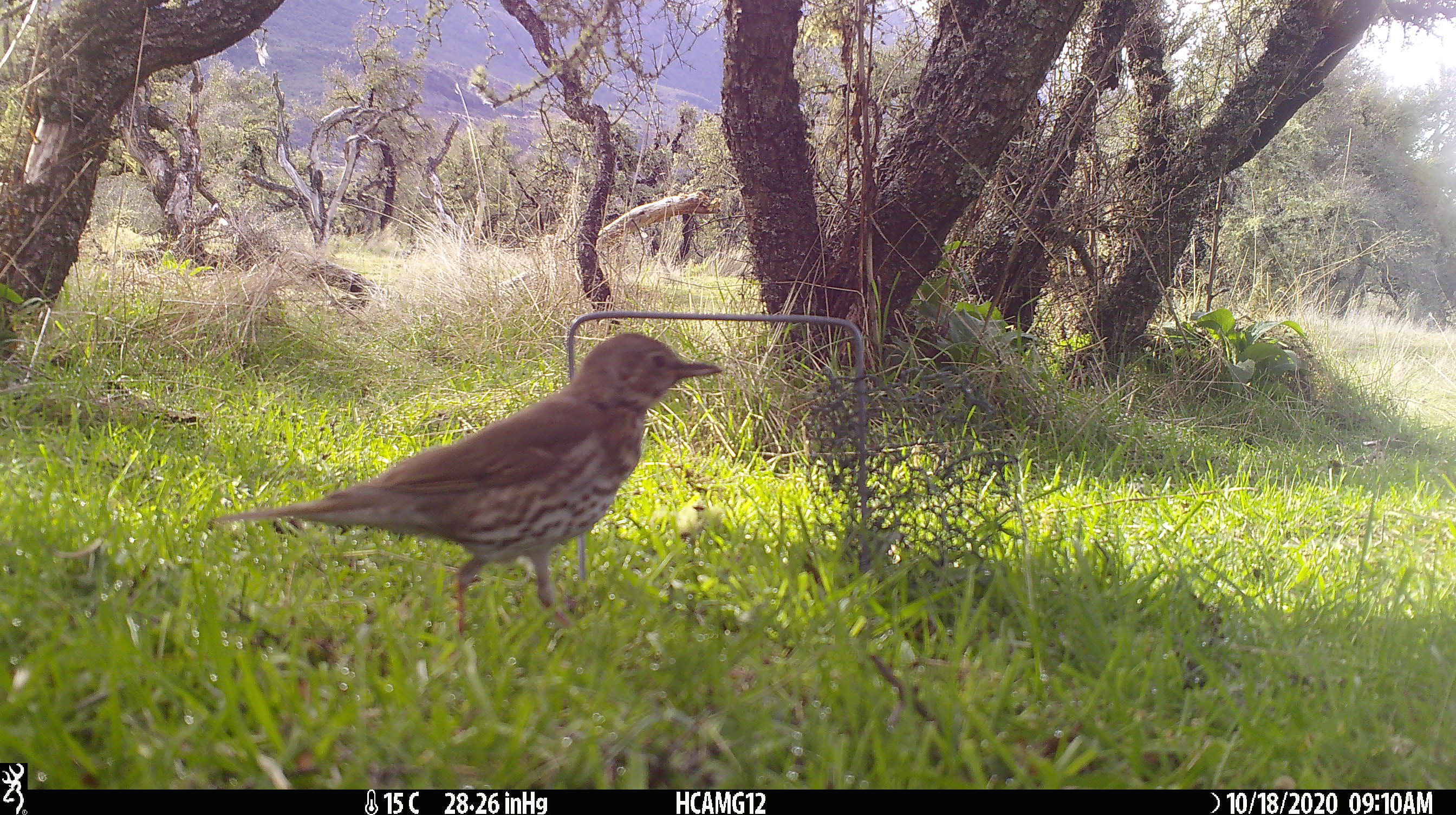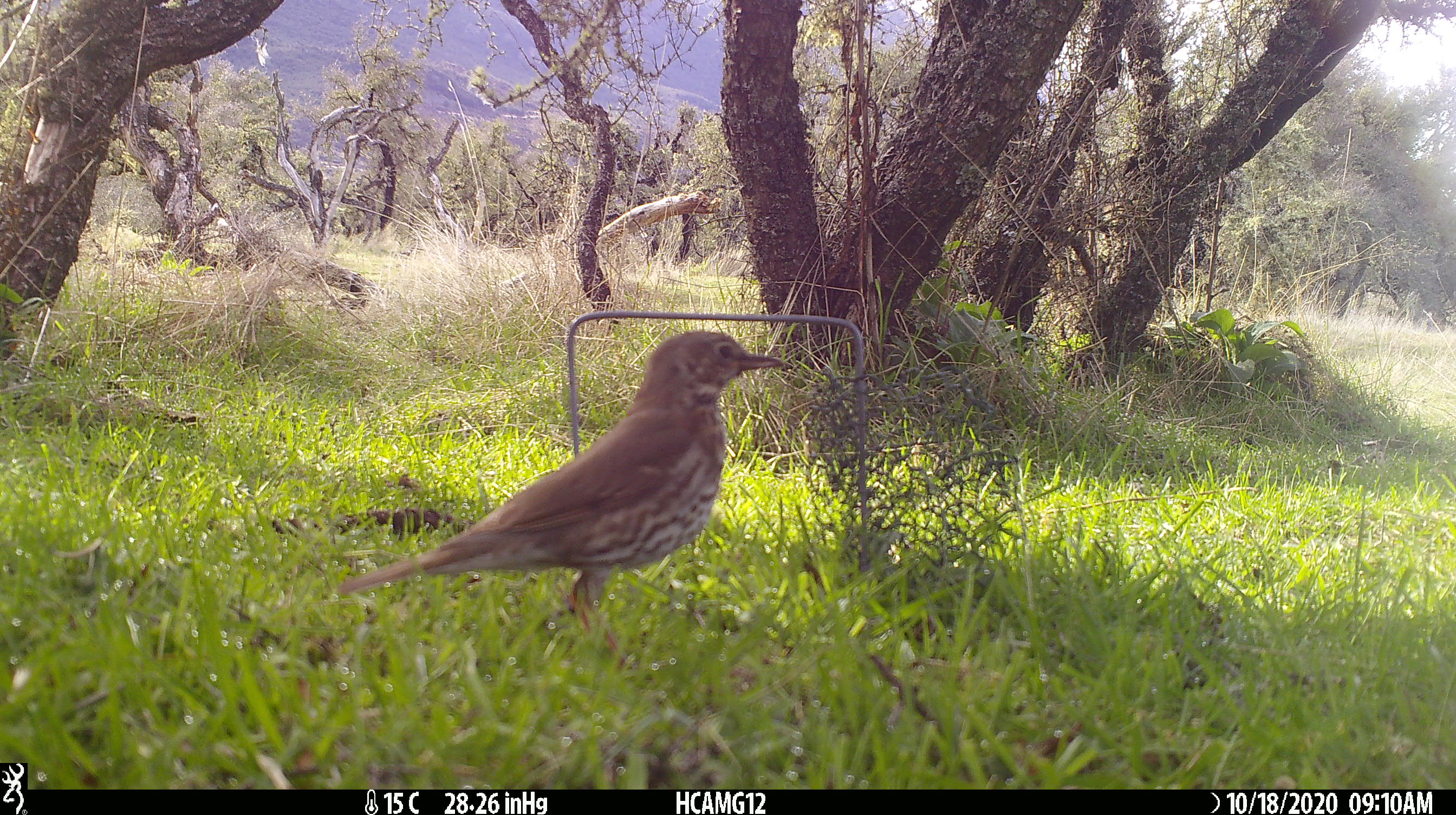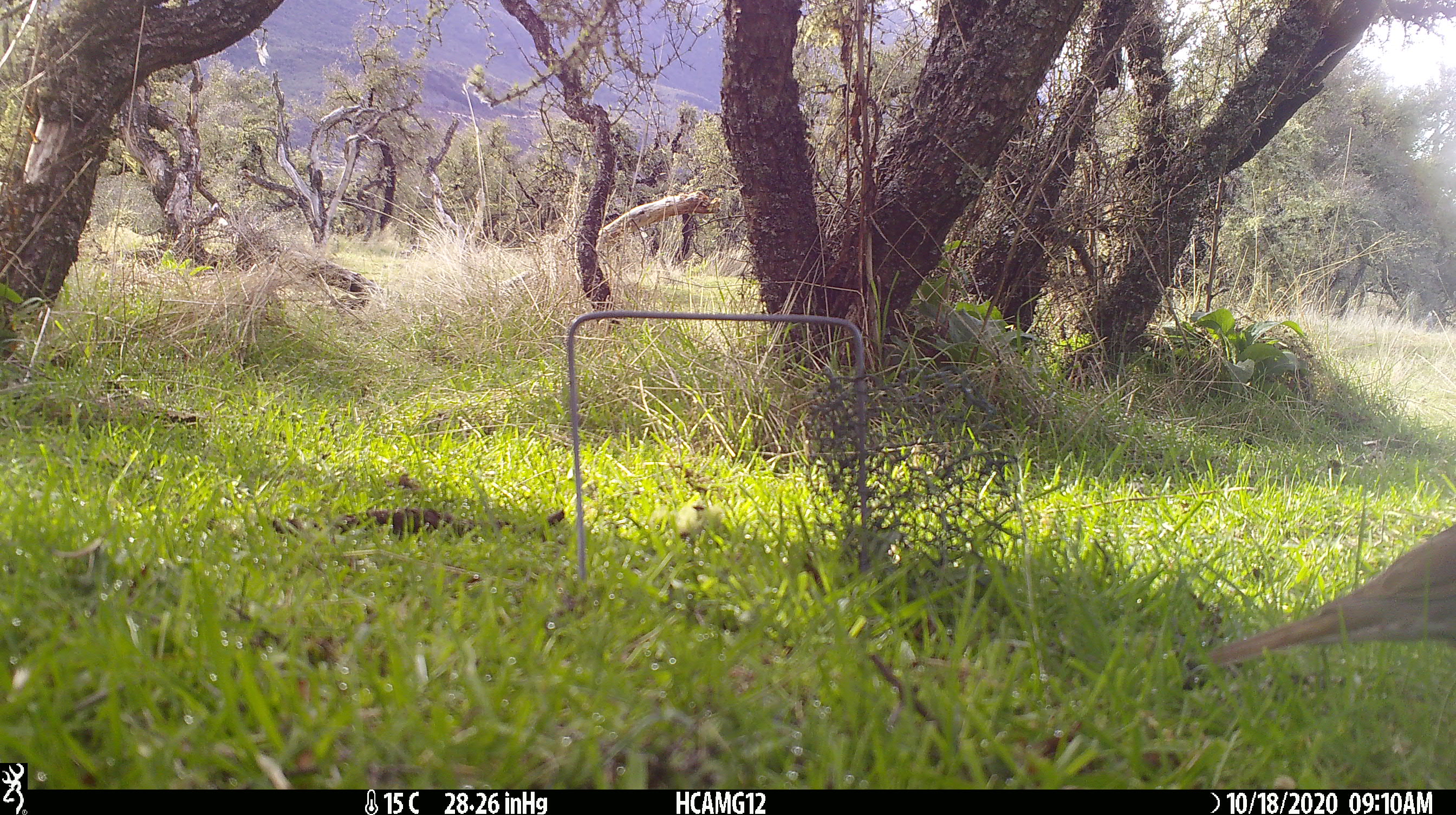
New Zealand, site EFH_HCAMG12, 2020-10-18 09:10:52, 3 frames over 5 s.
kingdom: Animalia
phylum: Chordata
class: Aves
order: Passeriformes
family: Turdidae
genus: Turdus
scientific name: Turdus philomelos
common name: song thrush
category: thrush